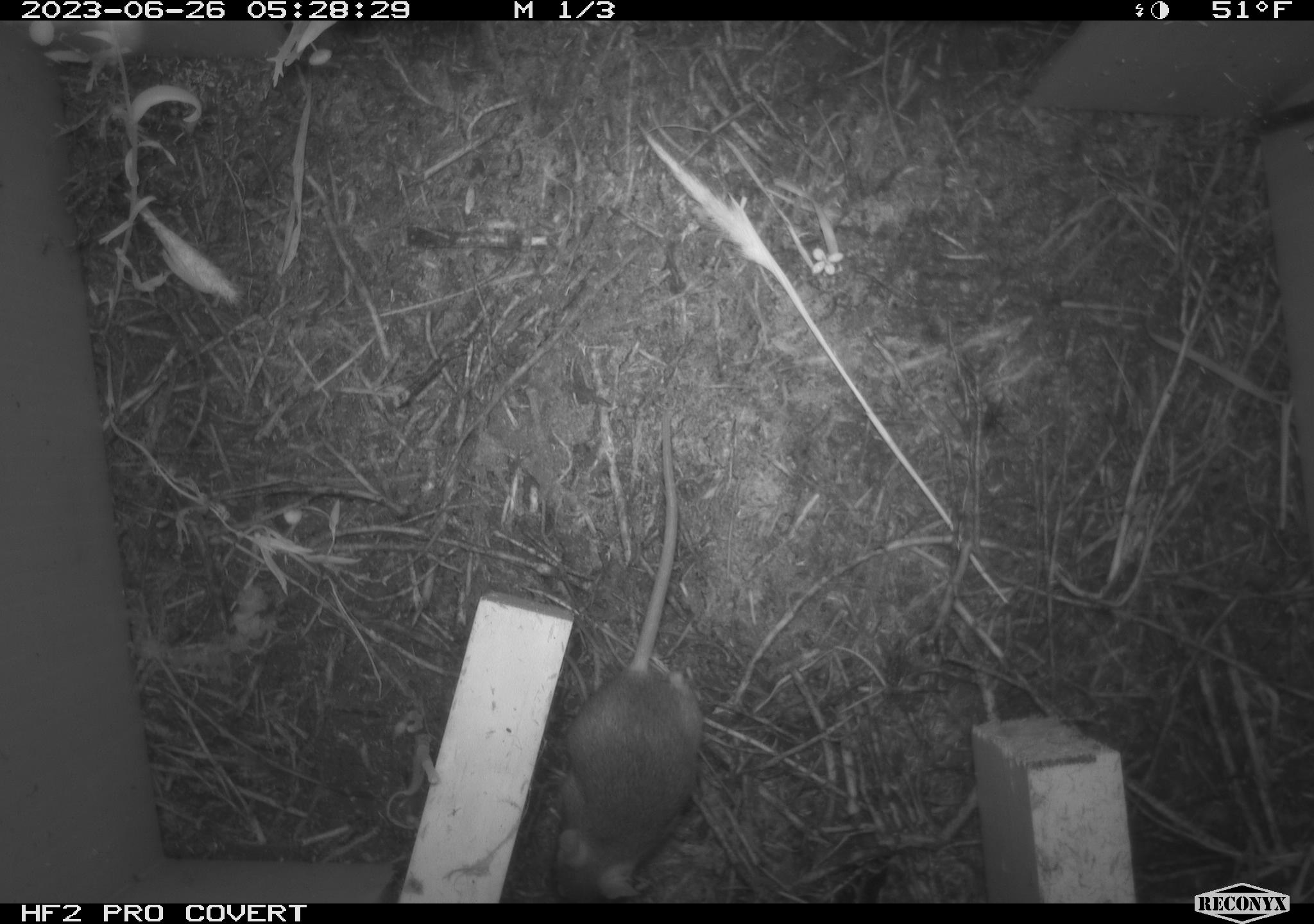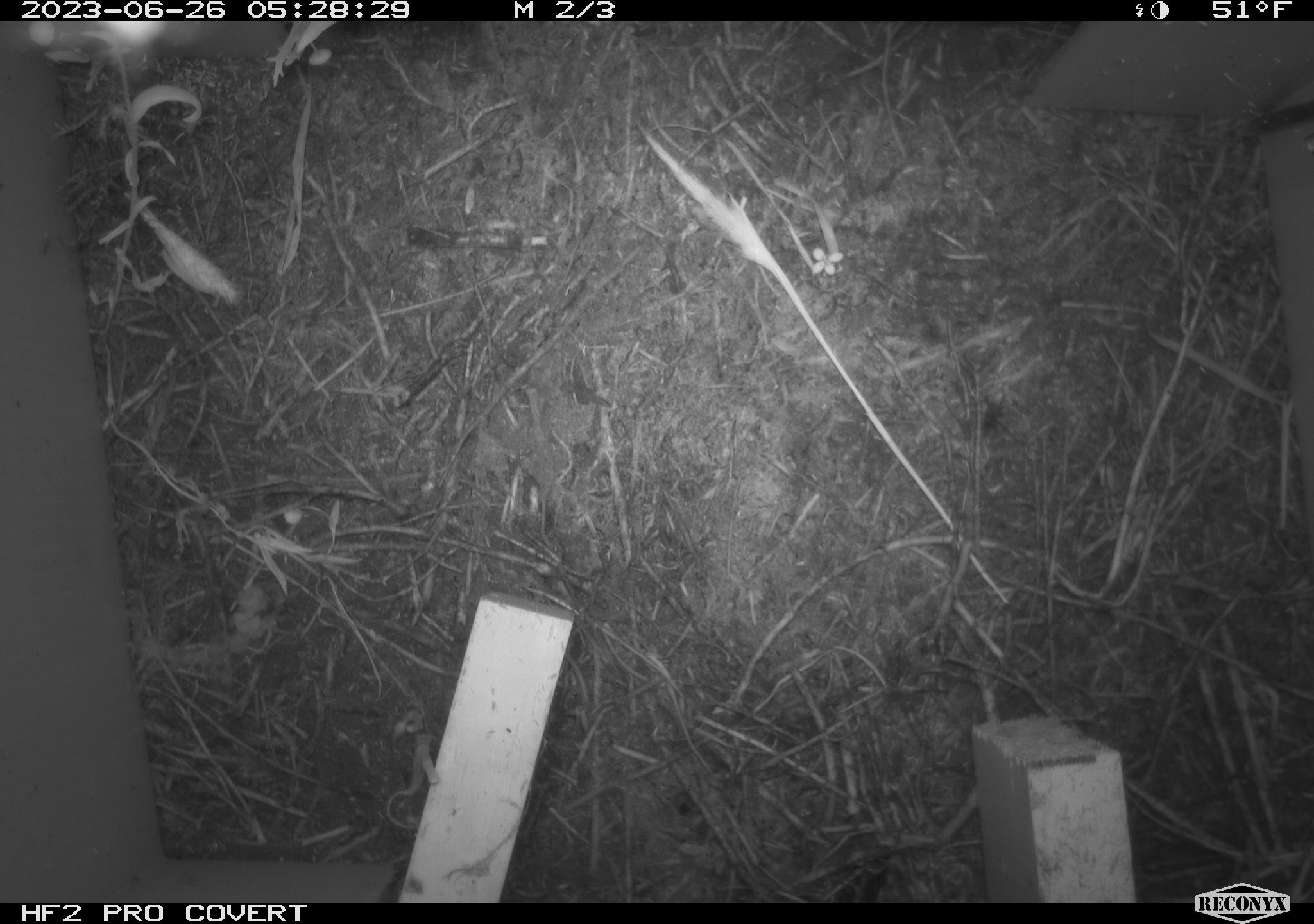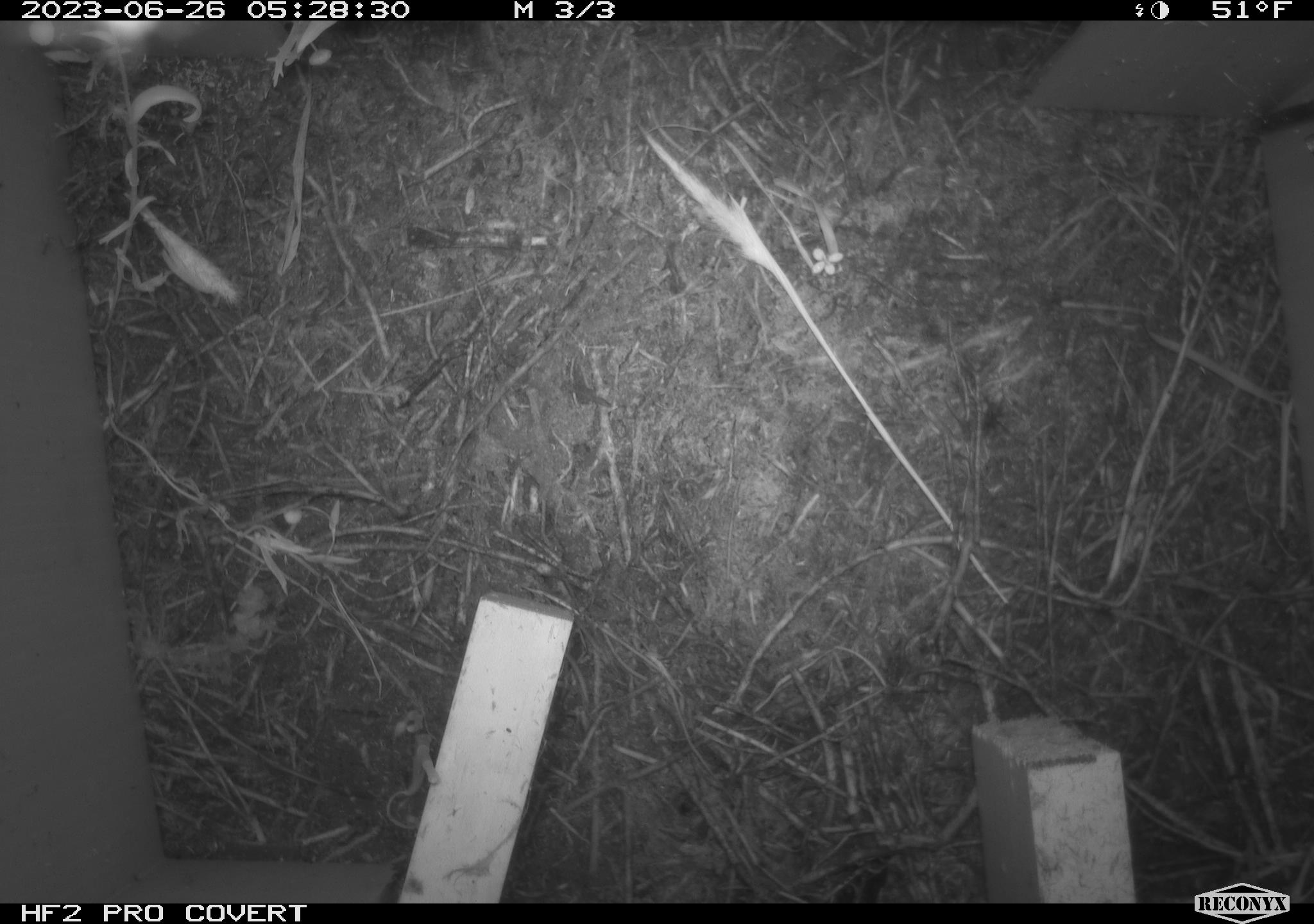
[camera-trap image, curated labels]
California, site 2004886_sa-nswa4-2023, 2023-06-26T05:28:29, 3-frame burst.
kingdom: Animalia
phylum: Chordata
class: Mammalia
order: Rodentia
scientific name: Rodentia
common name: mouse species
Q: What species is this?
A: Mouse species (Rodentia).